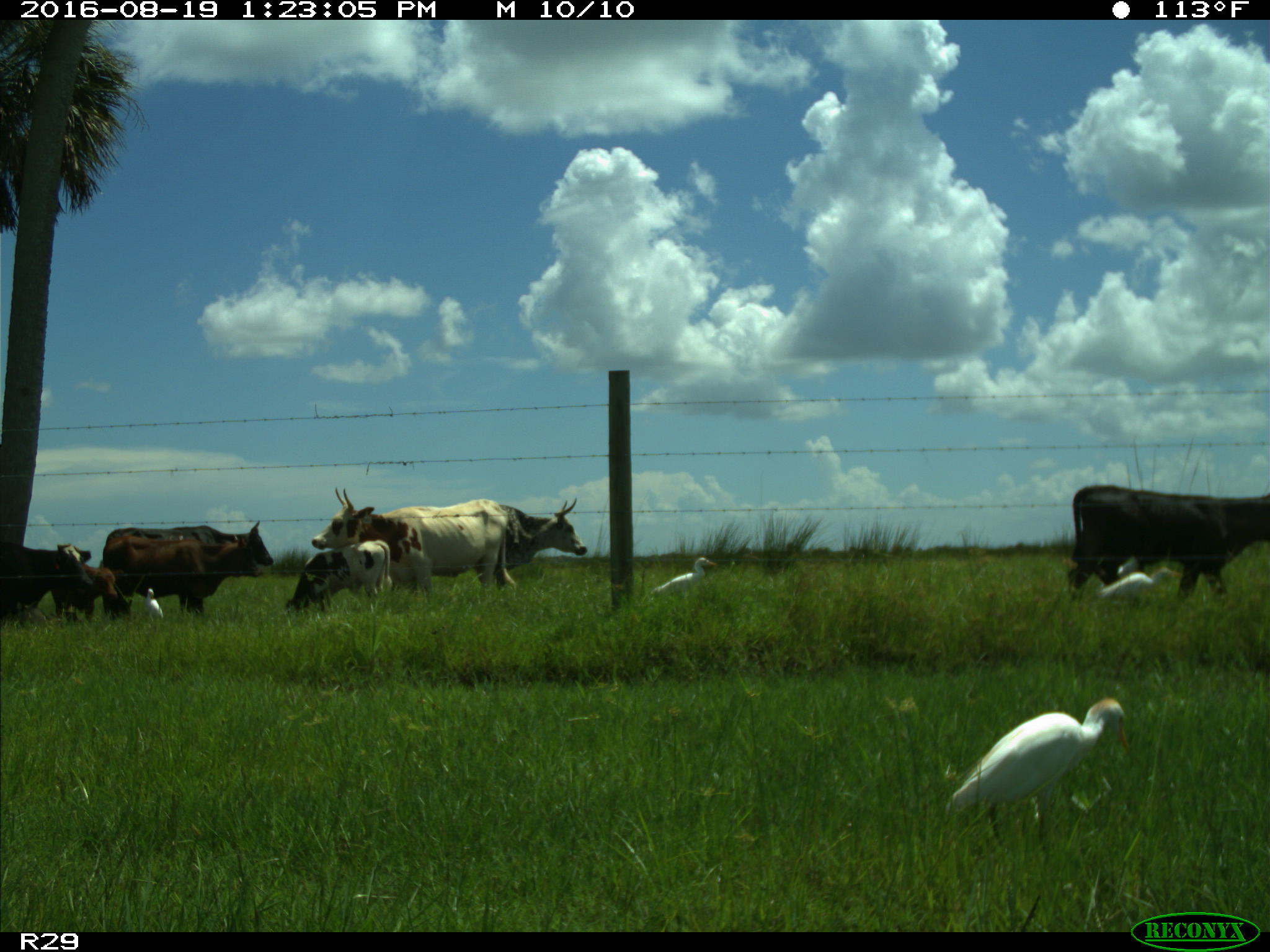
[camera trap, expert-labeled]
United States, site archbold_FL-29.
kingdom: Animalia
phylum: Chordata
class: Mammalia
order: Artiodactyla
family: Bovidae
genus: Bos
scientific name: Bos taurus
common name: domestic cow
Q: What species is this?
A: Bos taurus (domestic cow).